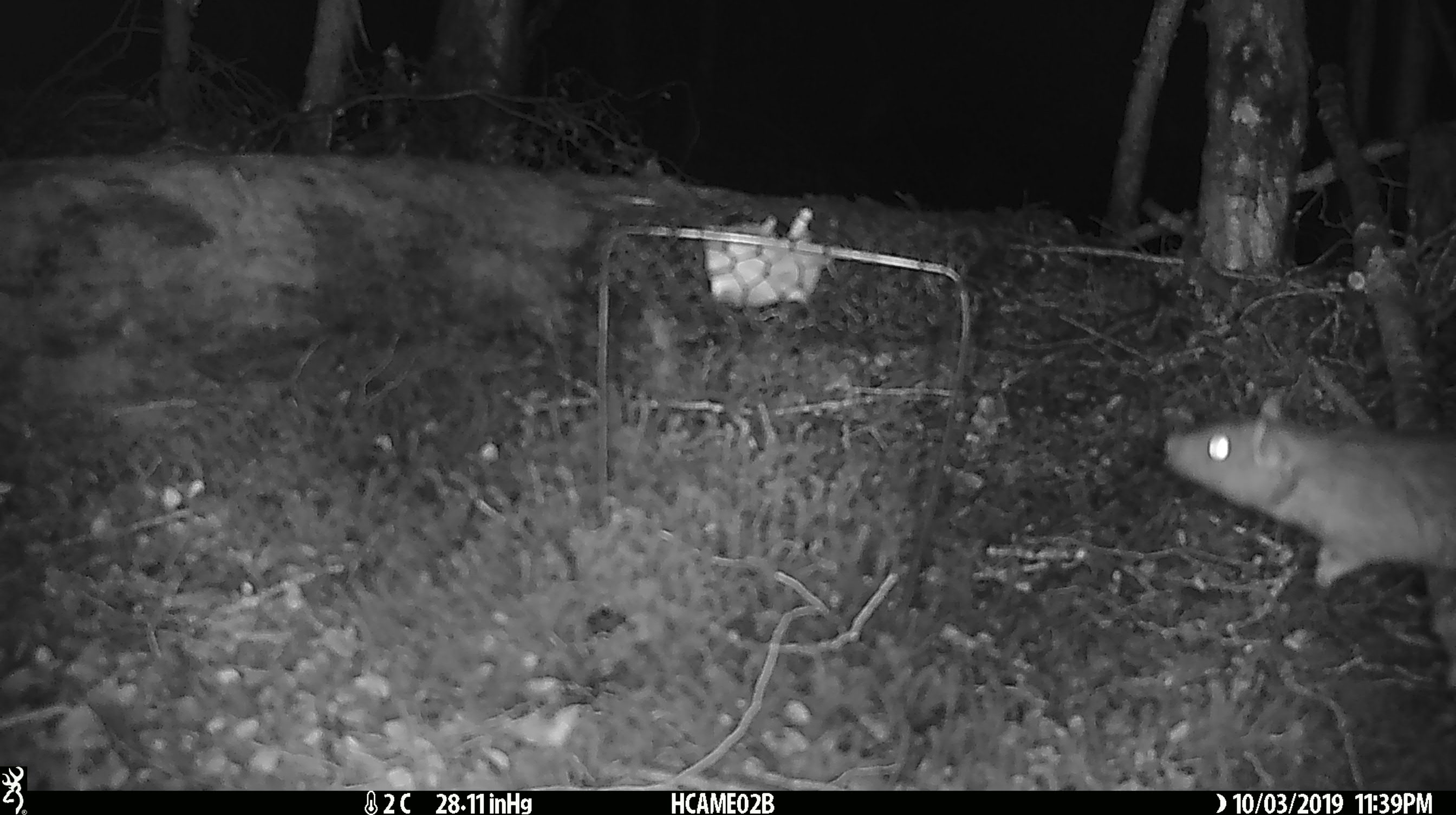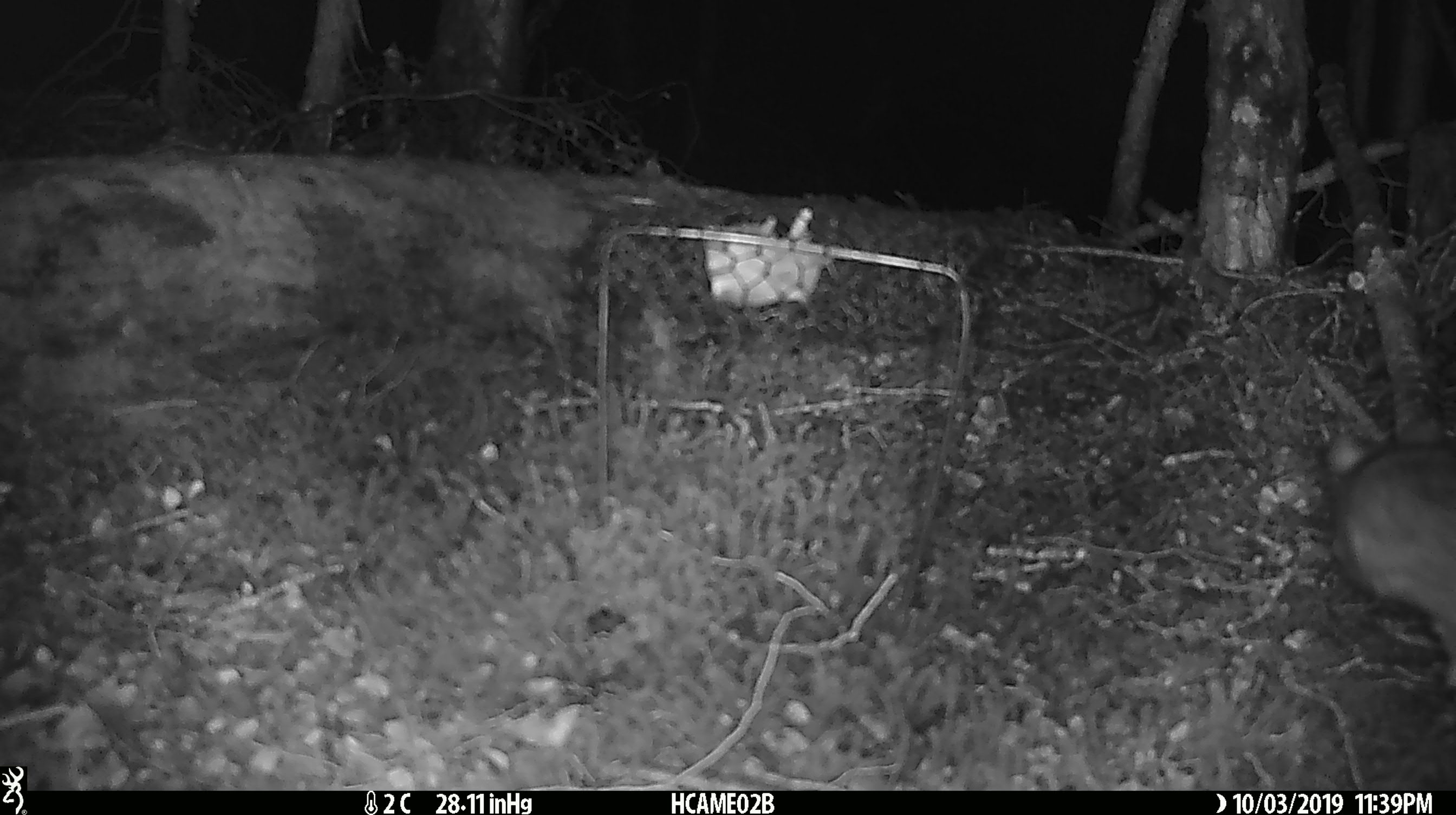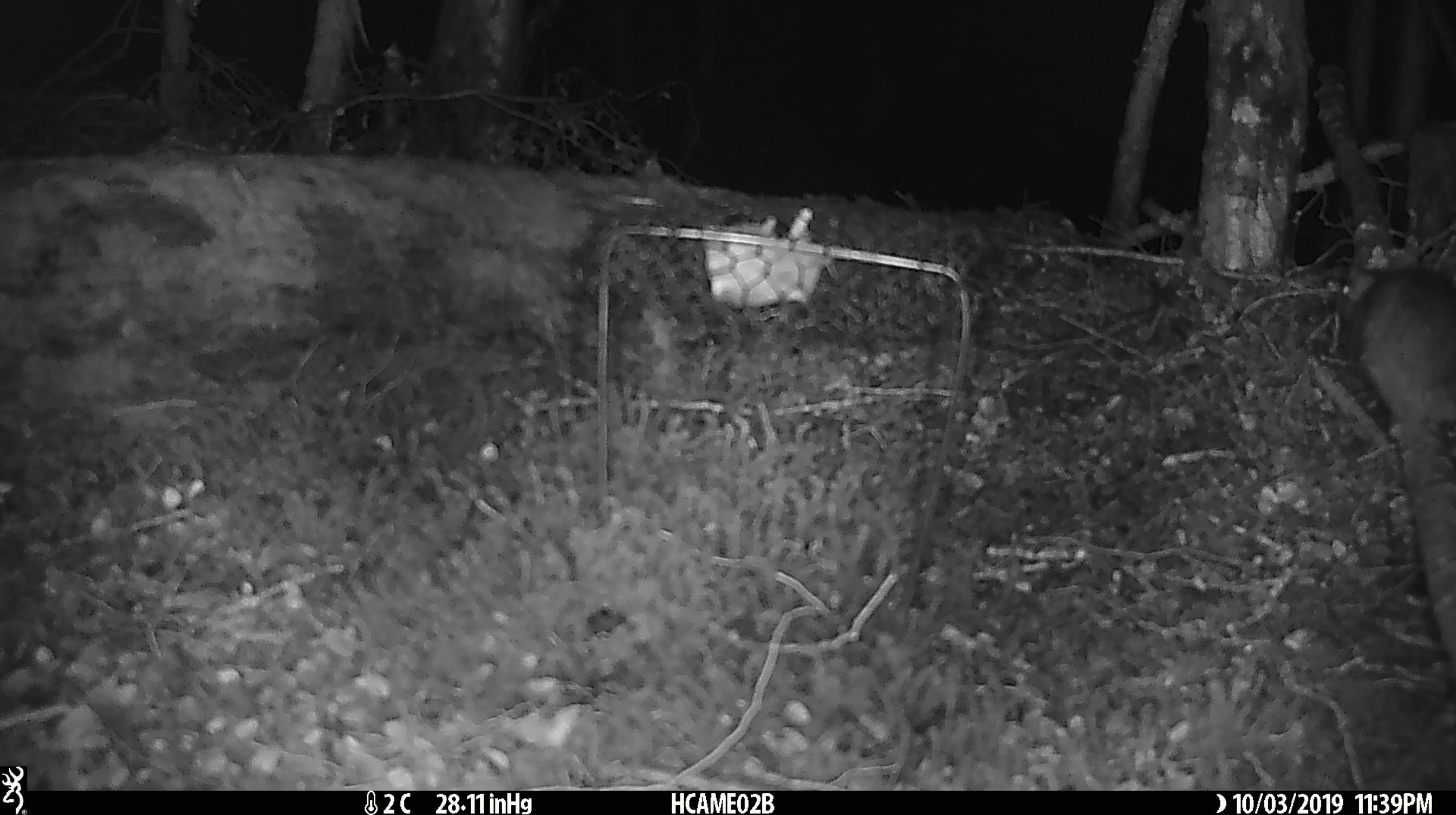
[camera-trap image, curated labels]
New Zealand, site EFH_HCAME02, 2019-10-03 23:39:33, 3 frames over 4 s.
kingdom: Animalia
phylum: Chordata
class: Mammalia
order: Rodentia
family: Muridae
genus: Rattus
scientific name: Rattus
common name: rat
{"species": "rat (Rattus)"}